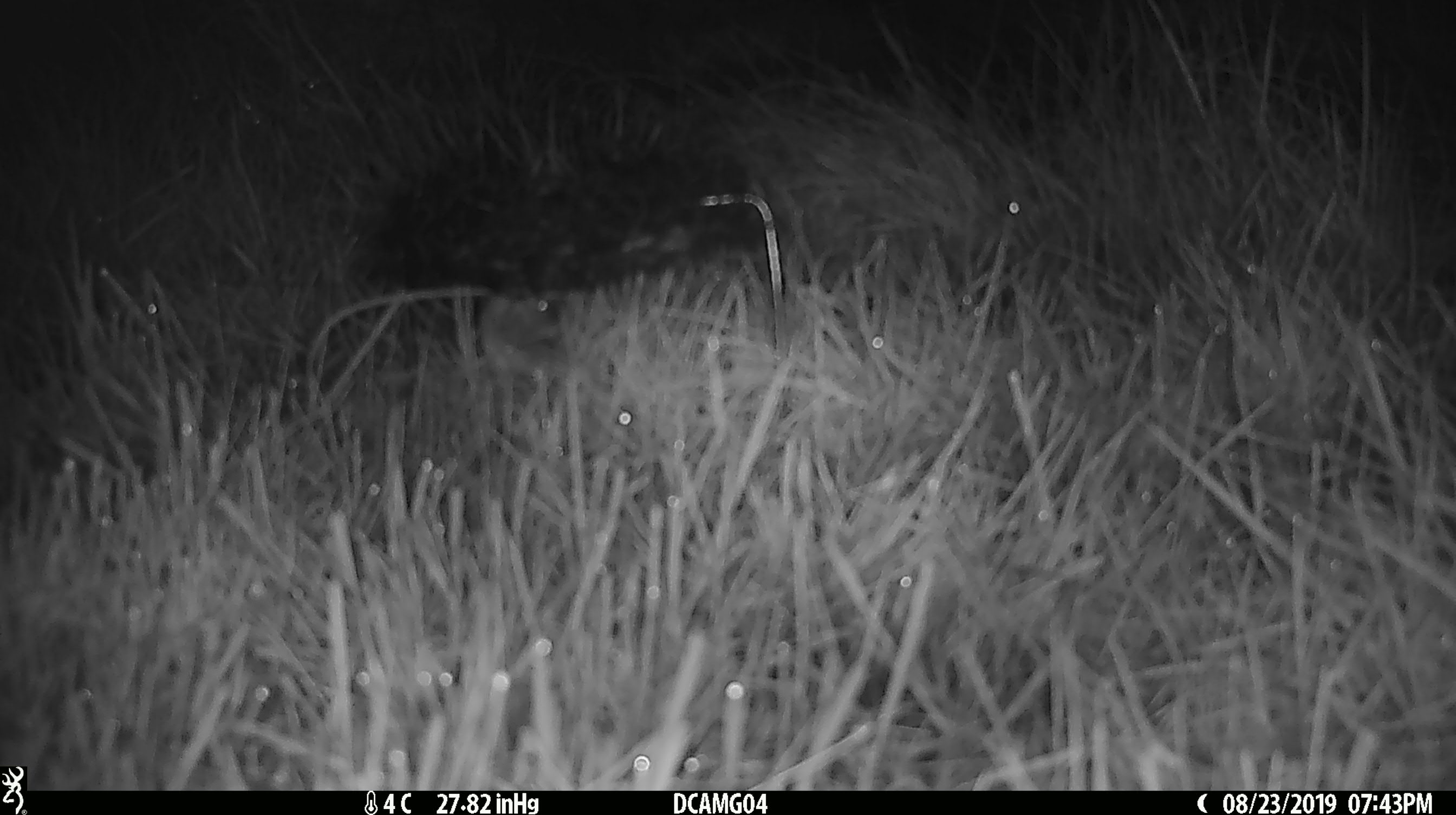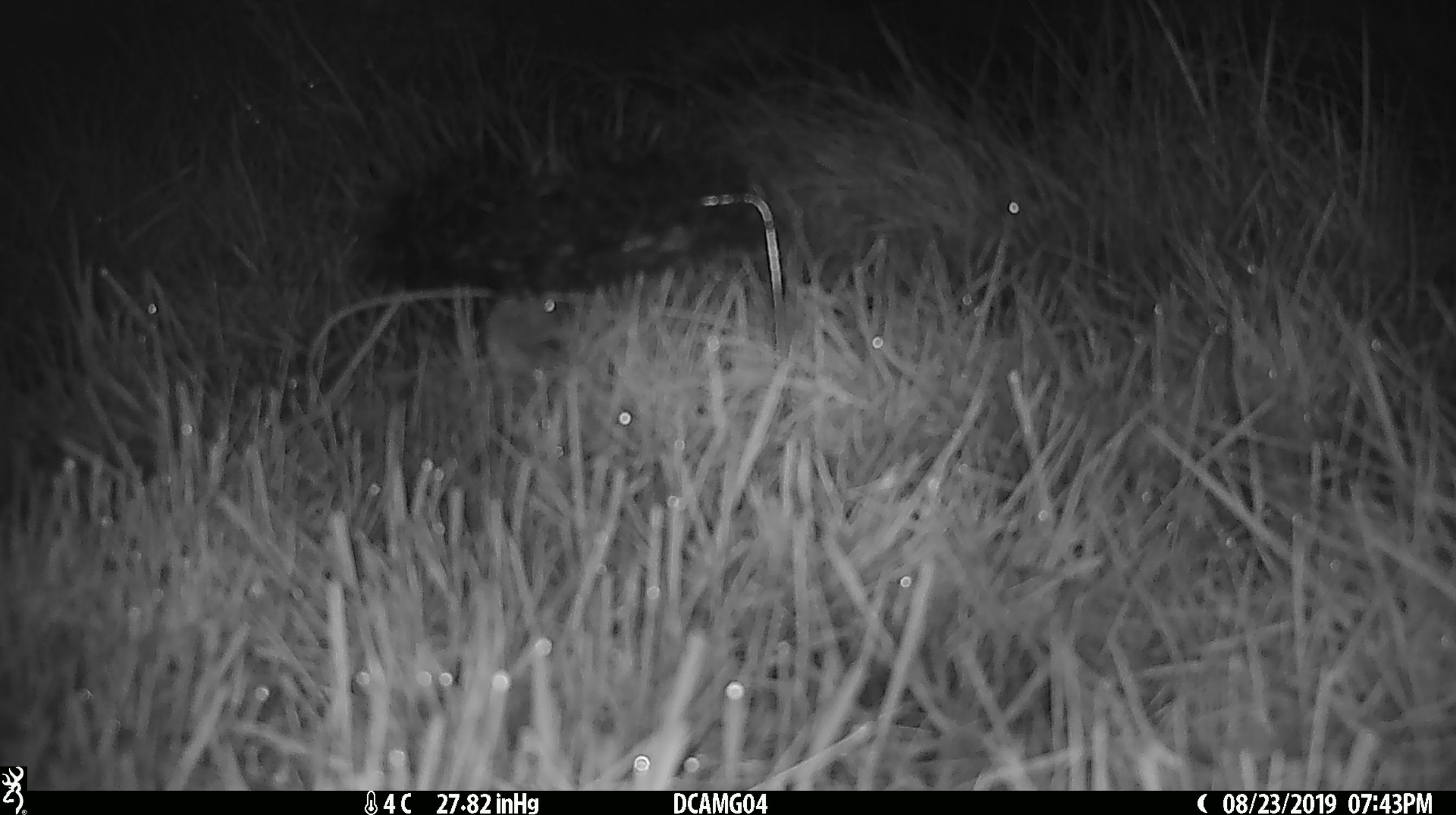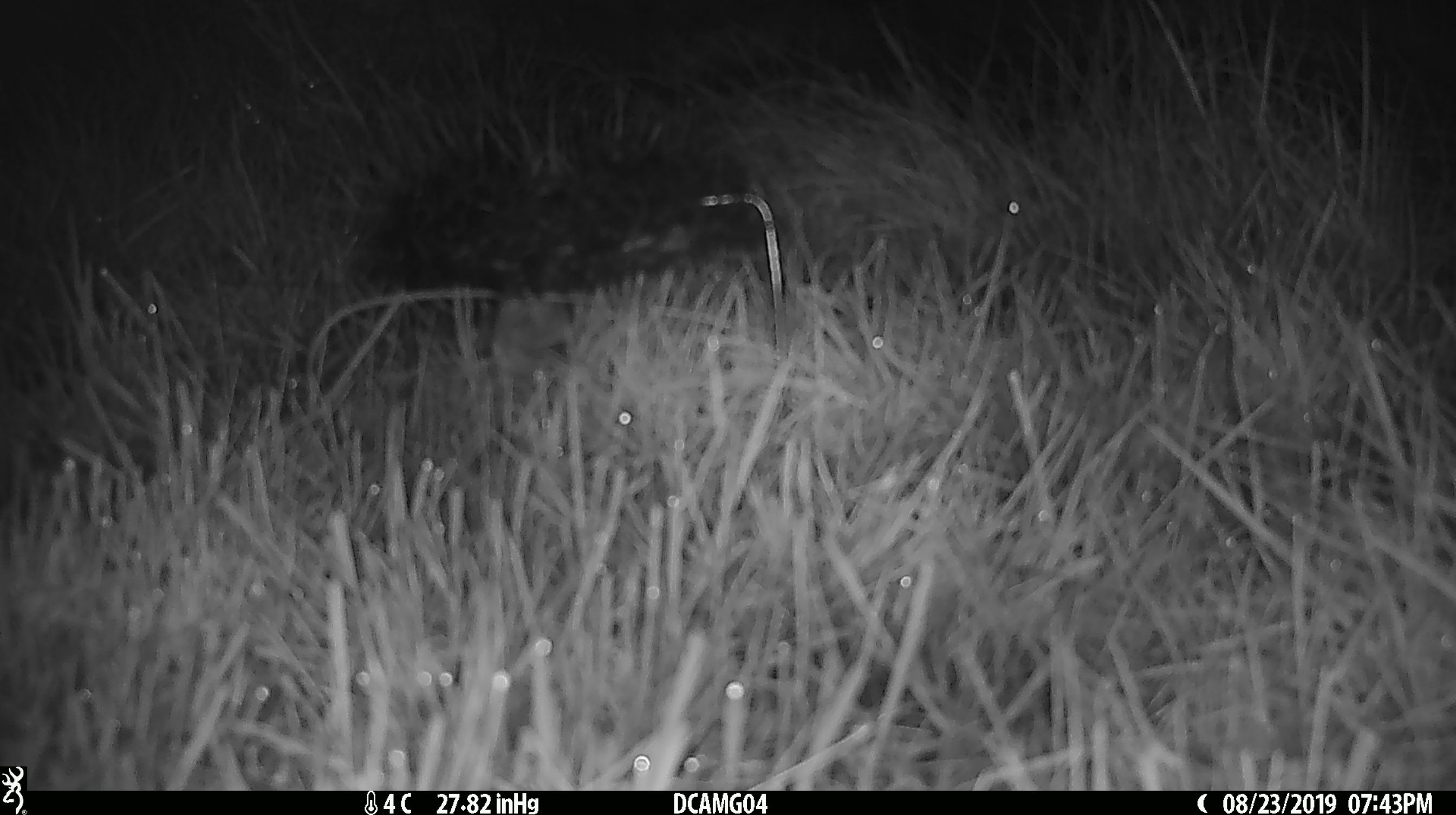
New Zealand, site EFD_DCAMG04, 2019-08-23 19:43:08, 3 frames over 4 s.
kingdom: Animalia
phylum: Chordata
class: Mammalia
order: Rodentia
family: Muridae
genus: Mus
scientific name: Mus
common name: mouse